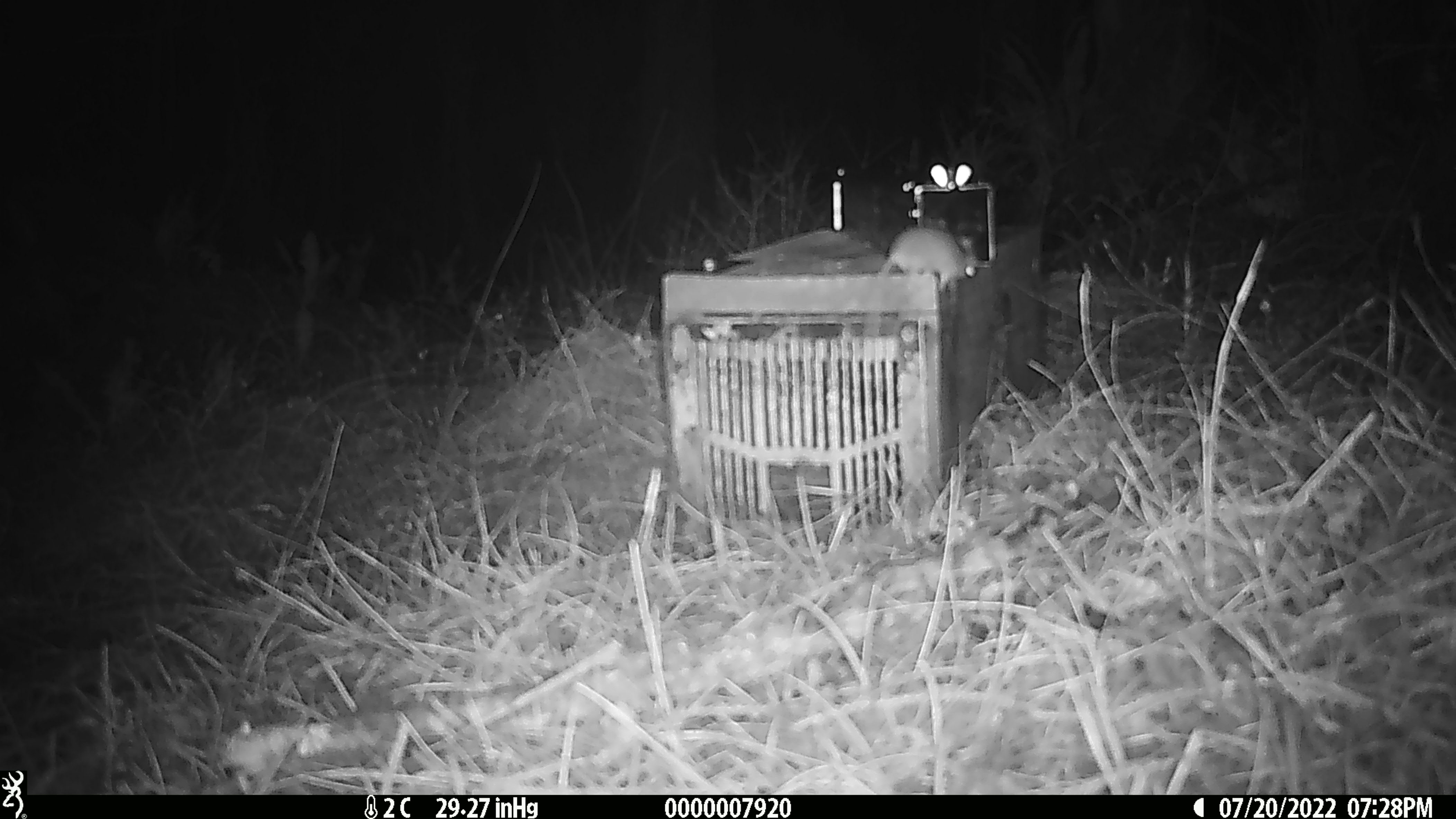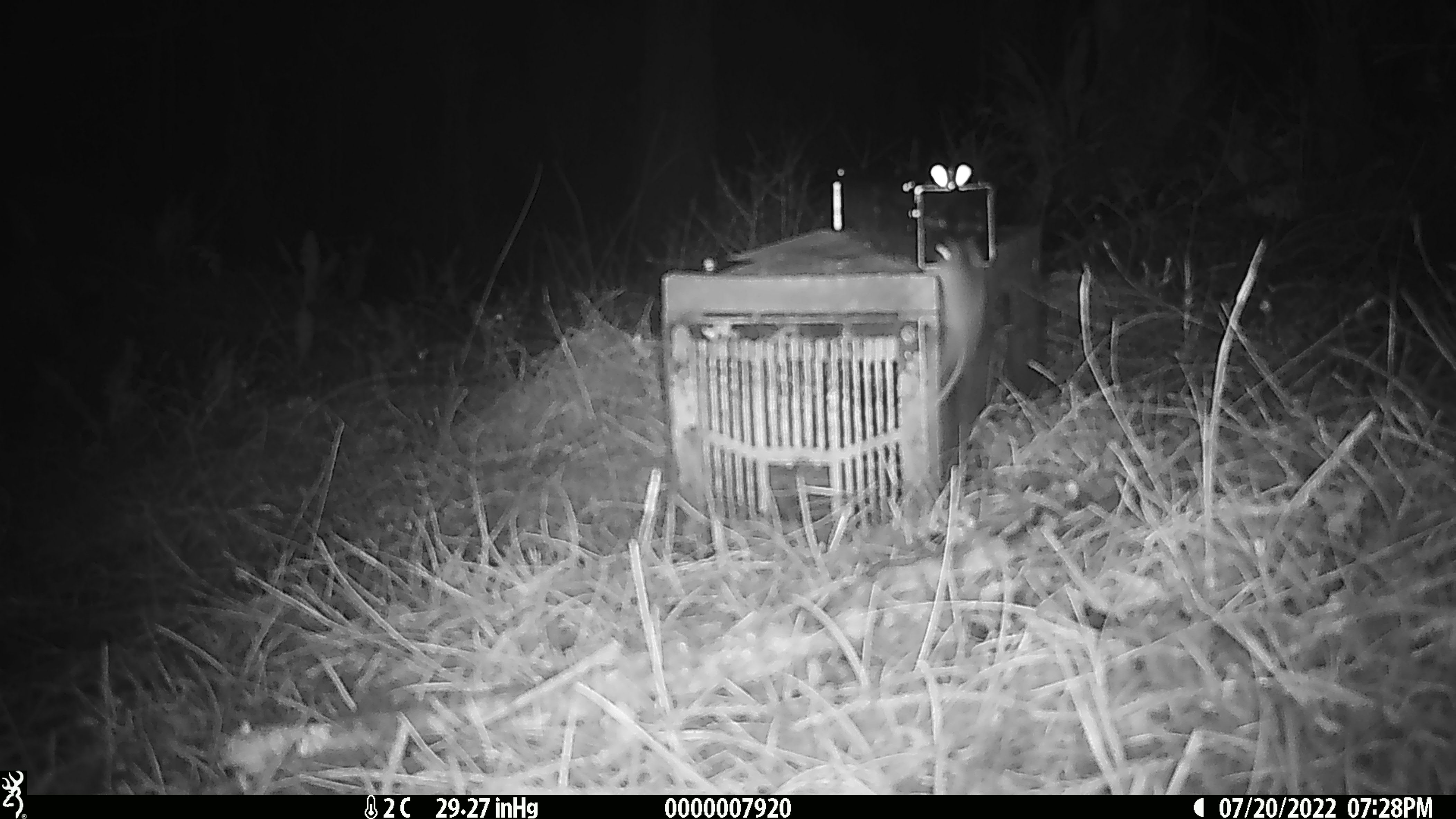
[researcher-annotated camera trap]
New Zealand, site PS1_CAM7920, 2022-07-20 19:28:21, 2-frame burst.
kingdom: Animalia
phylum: Chordata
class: Mammalia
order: Rodentia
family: Muridae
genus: Mus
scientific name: Mus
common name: mouse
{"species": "mouse (Mus)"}